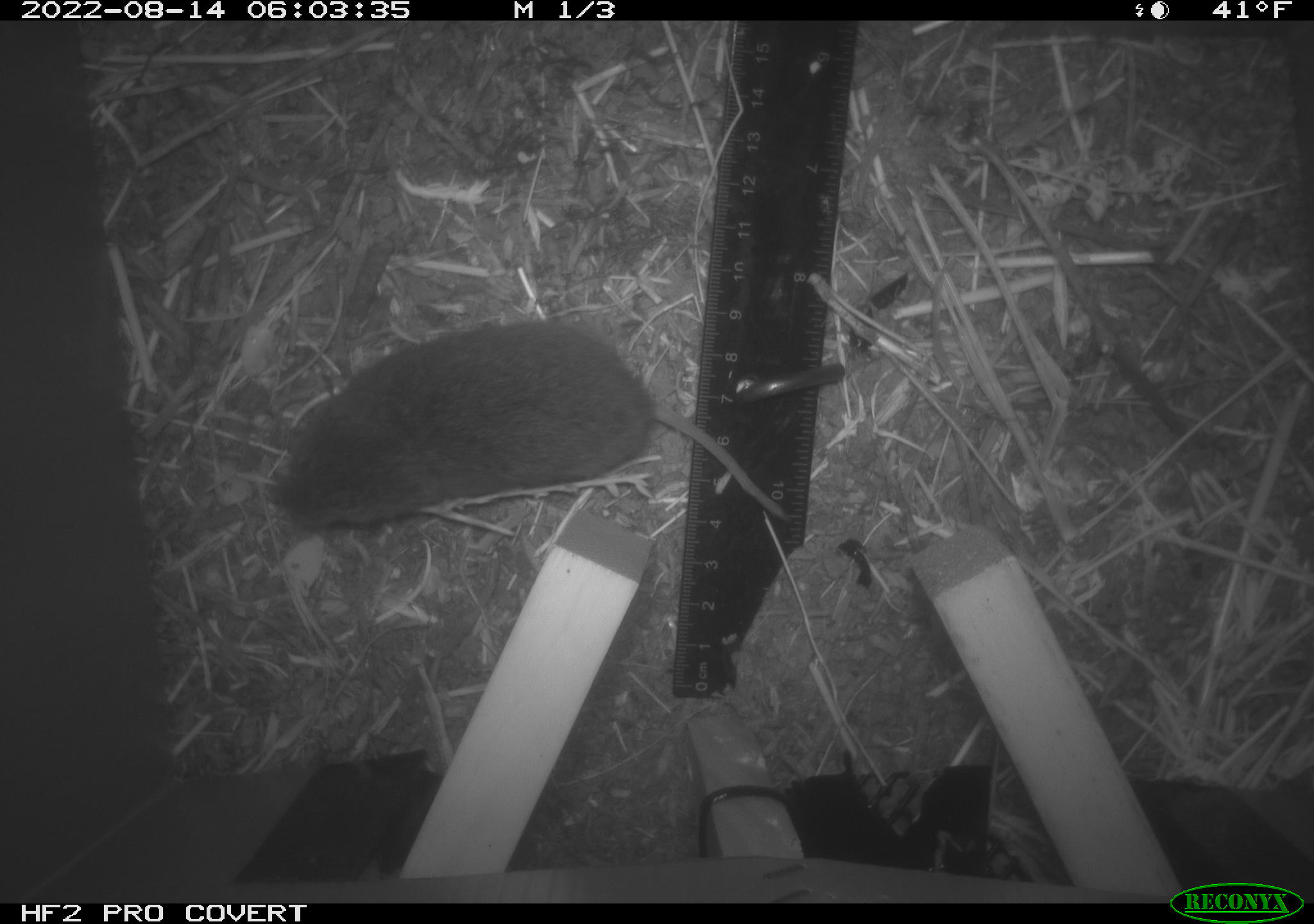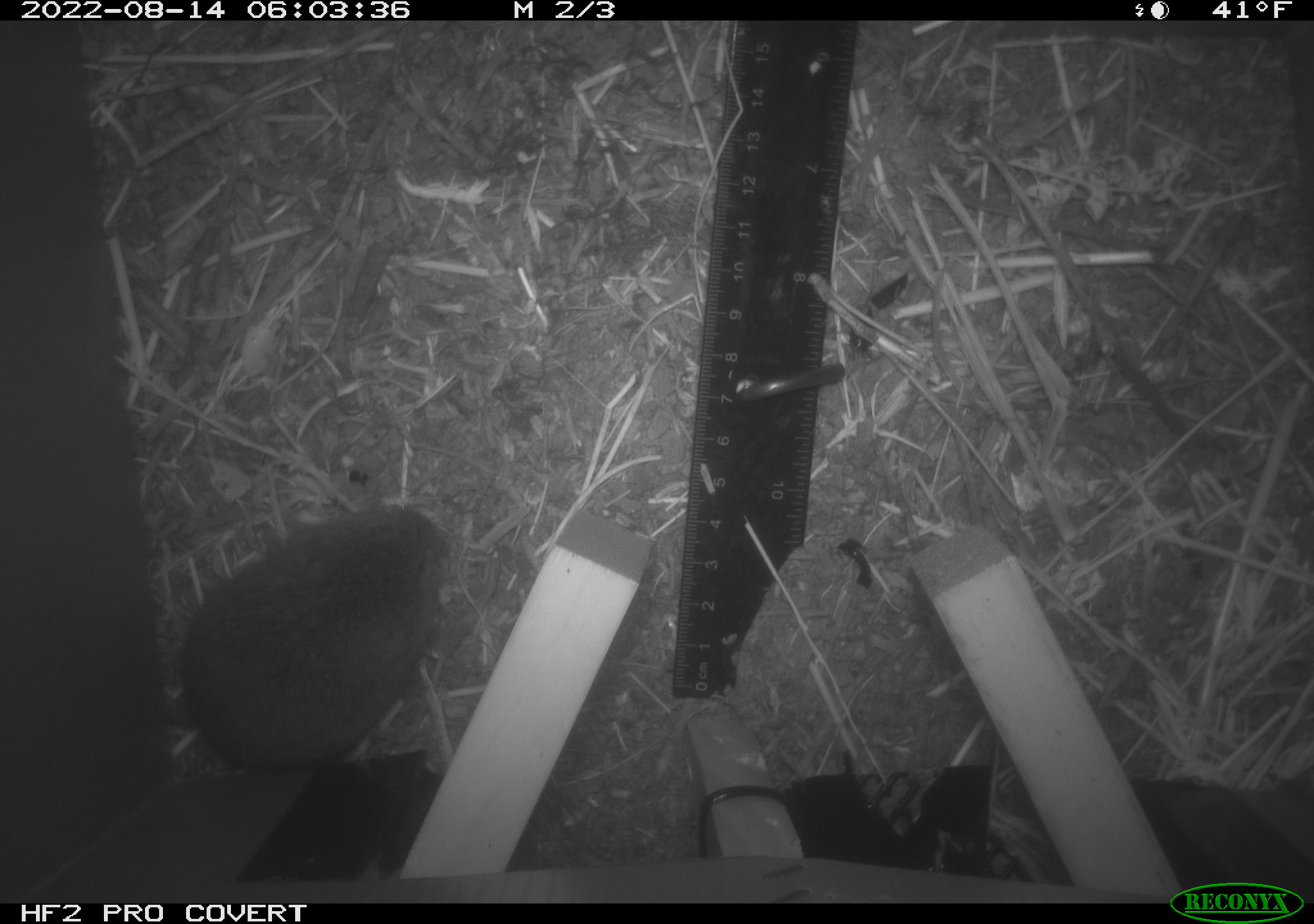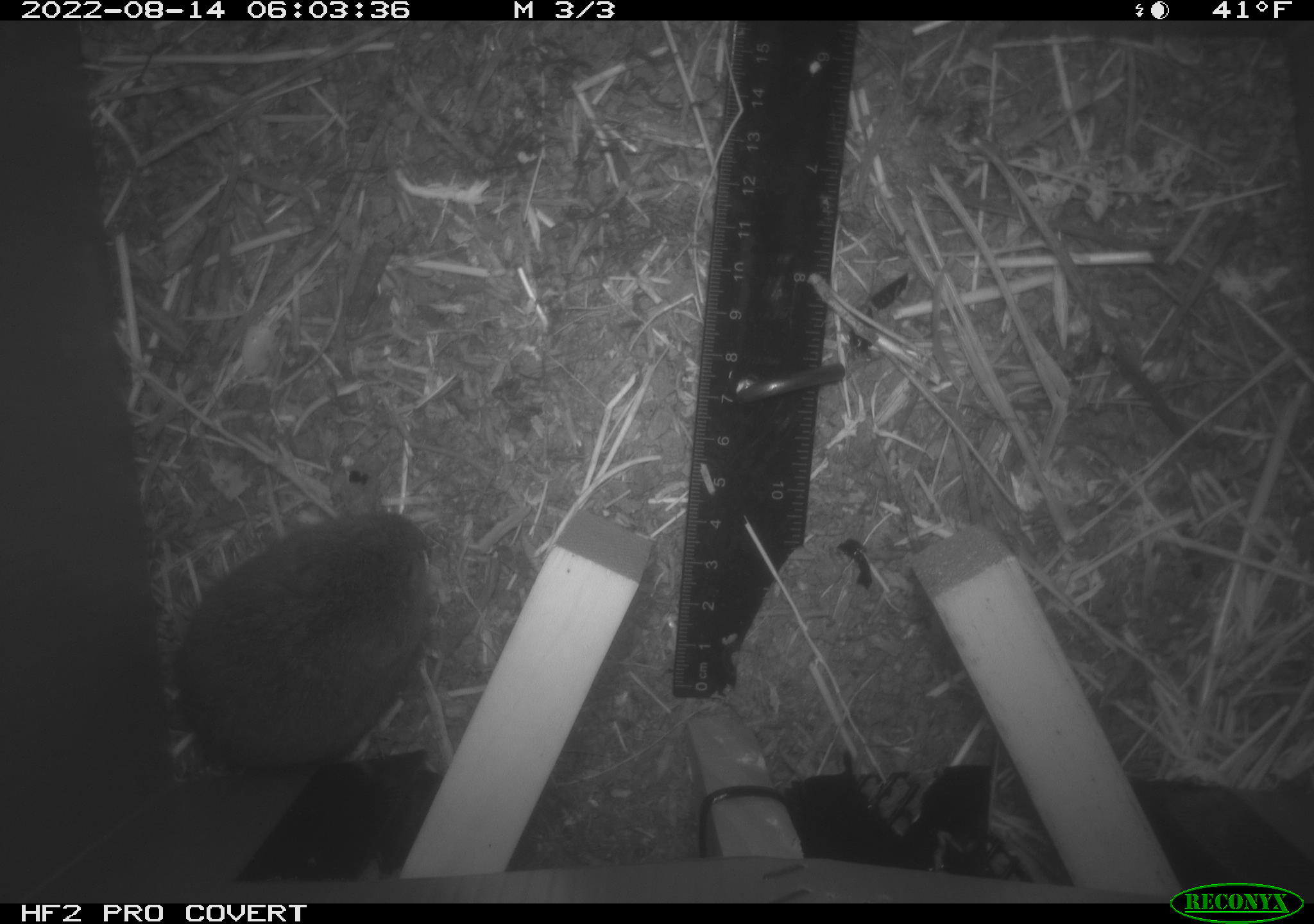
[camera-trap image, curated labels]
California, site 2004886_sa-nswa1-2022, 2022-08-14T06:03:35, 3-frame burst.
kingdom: Animalia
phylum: Chordata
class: Mammalia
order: Rodentia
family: Cricetidae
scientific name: Cricetidae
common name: hamsters, voles, lemmings, and allies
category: cricetidae family